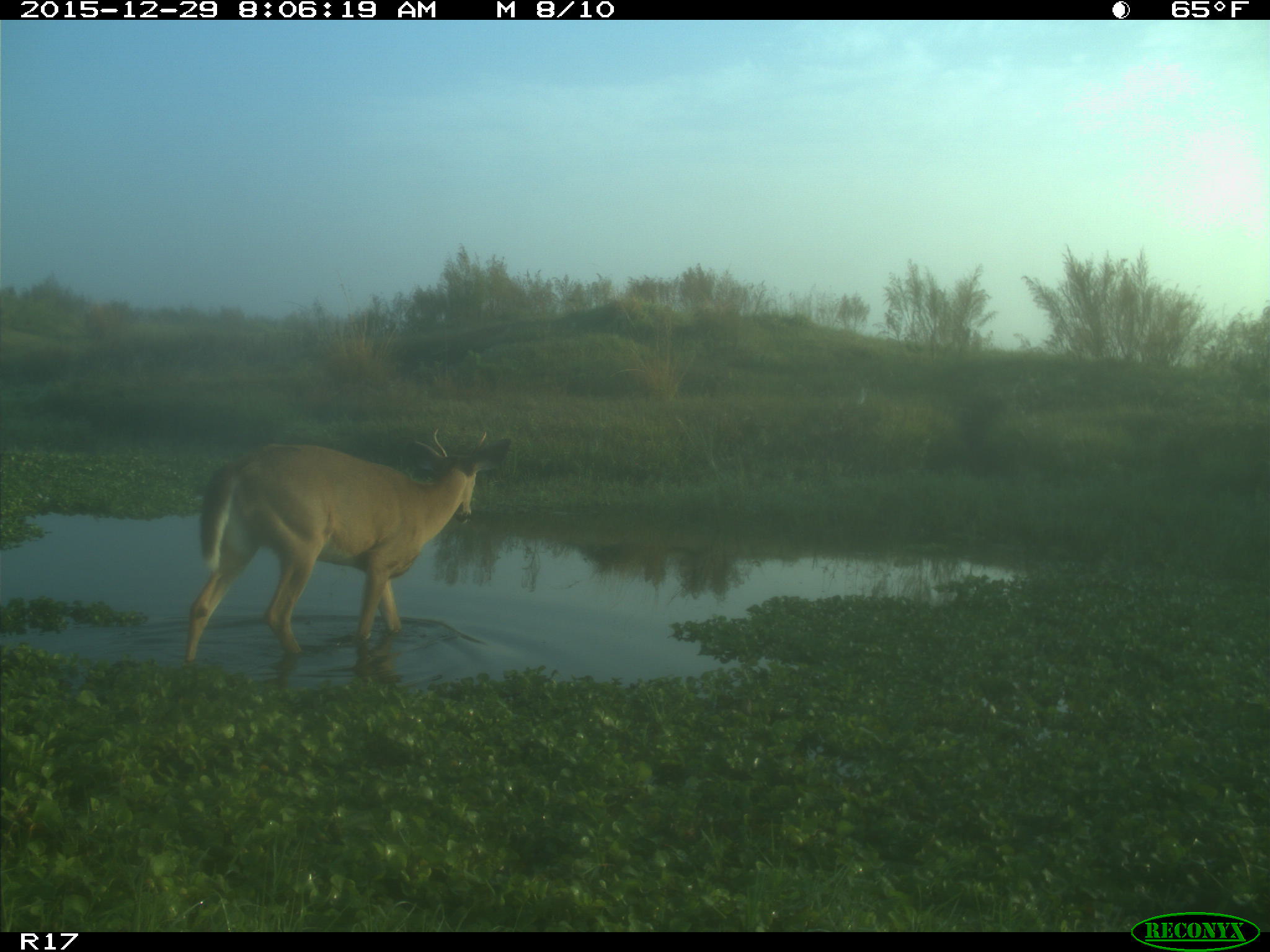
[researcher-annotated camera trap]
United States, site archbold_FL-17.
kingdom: Animalia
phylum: Chordata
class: Mammalia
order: Artiodactyla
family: Cervidae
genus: Odocoileus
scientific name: Odocoileus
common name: deer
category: unidentified deer